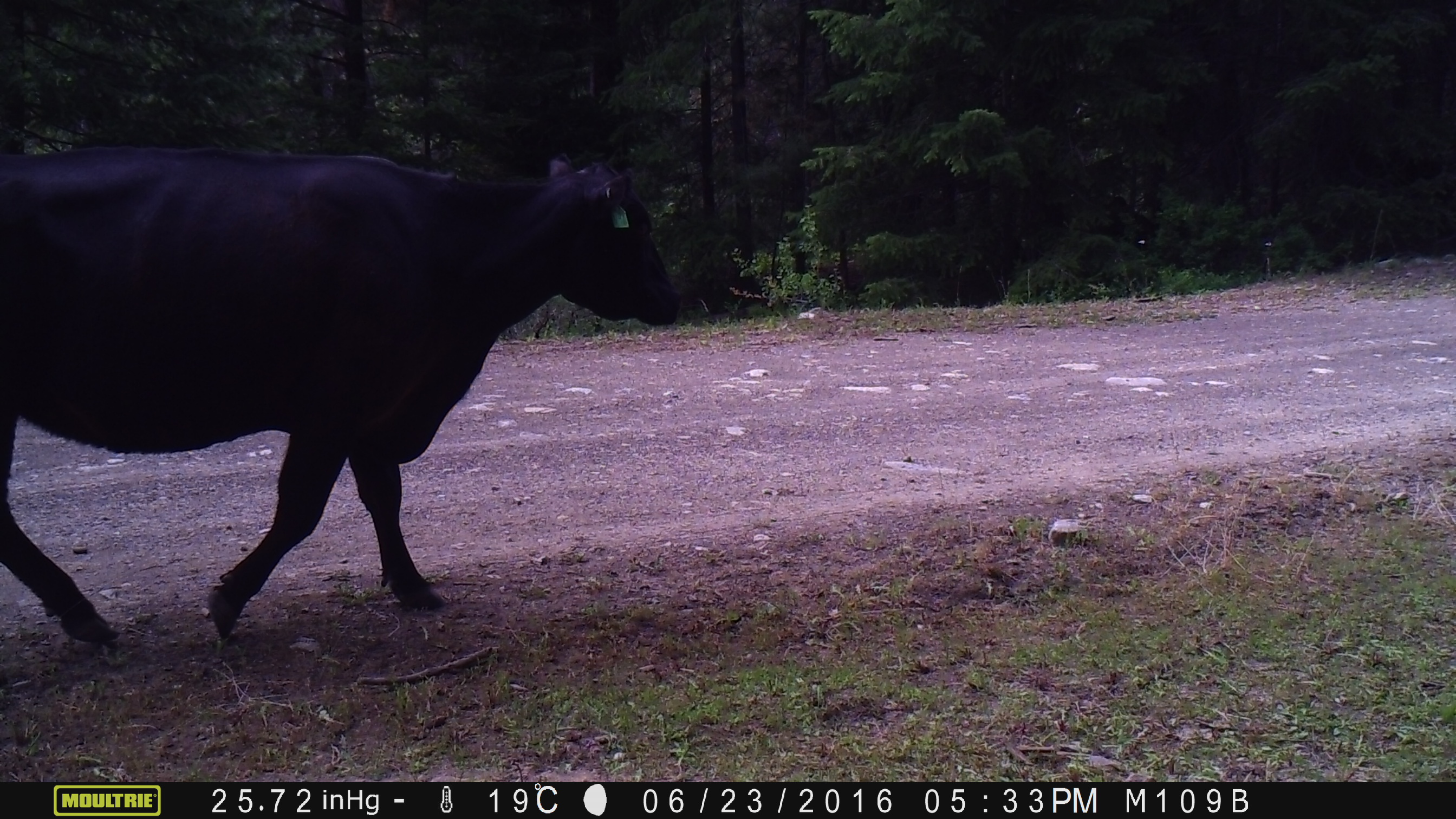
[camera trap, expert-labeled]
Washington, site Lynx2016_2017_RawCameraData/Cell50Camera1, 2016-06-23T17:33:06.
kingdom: Animalia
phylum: Chordata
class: Mammalia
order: Artiodactyla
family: Bovidae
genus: Bos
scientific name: Bos taurus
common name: domestic cattle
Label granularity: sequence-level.